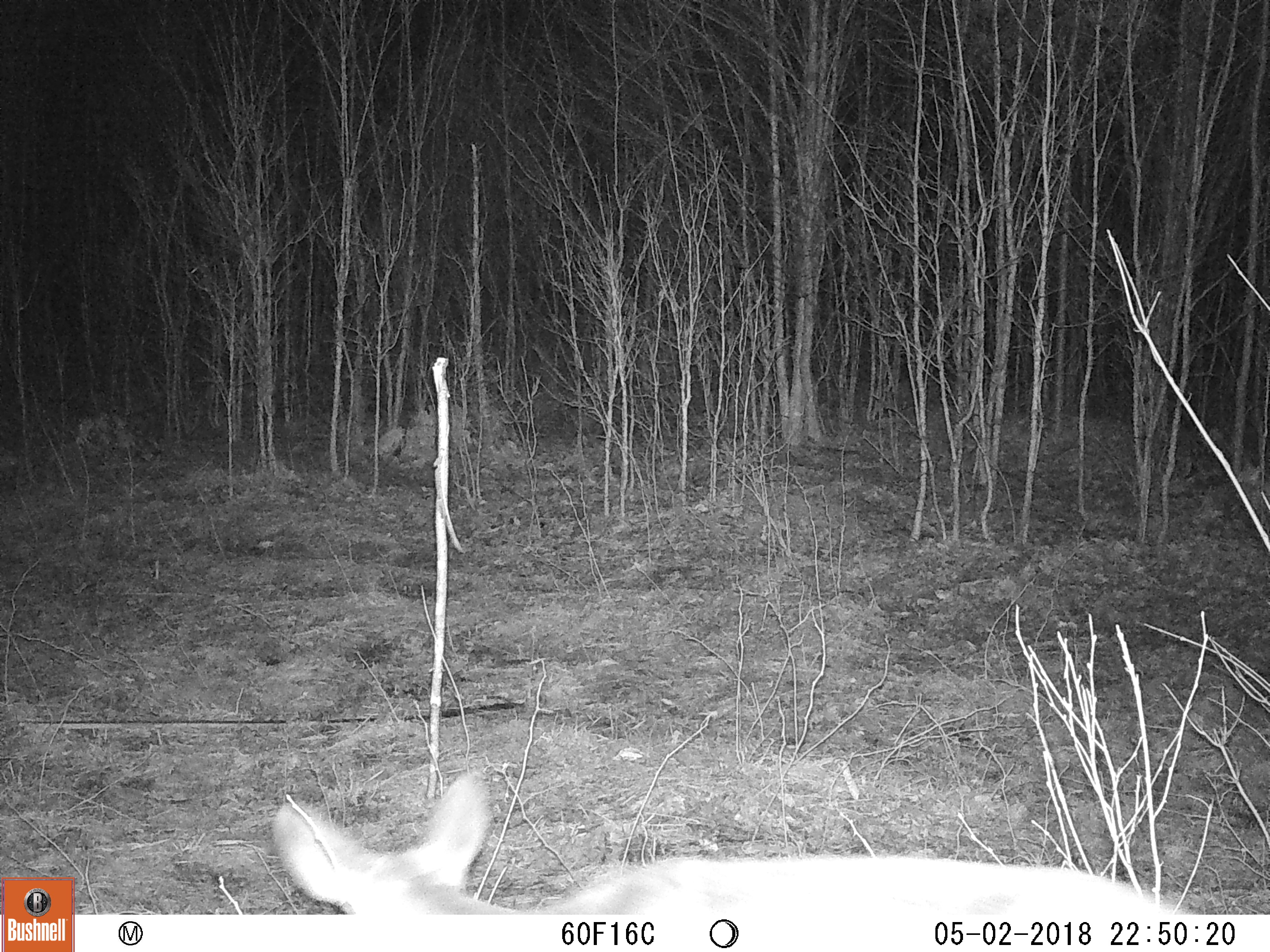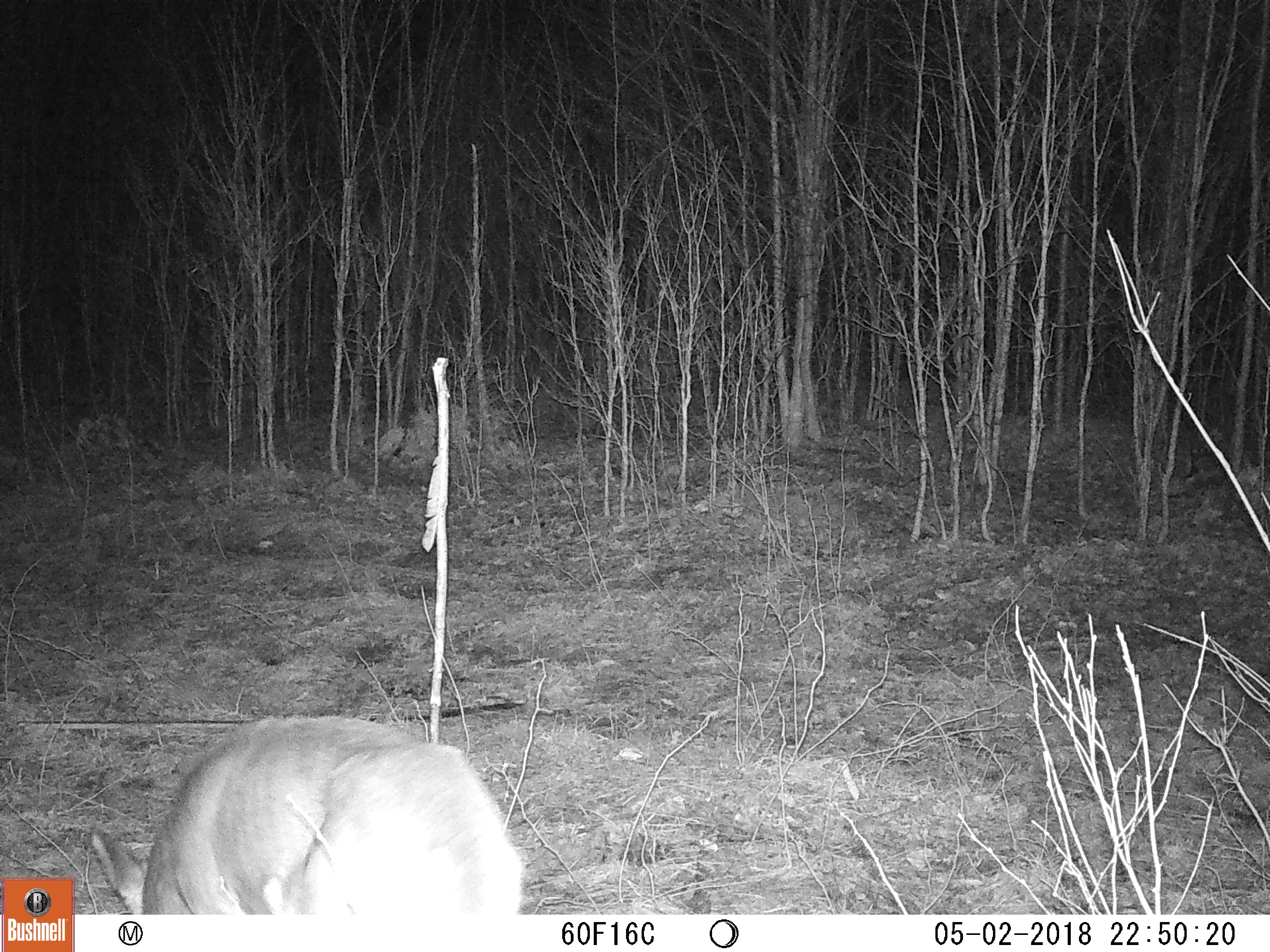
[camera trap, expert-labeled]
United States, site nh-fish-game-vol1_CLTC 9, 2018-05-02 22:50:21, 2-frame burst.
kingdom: Animalia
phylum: Chordata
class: Mammalia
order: Artiodactyla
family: Cervidae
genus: Odocoileus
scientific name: Odocoileus virginianus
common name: white-tailed deer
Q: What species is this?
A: White-tailed deer (Odocoileus virginianus).